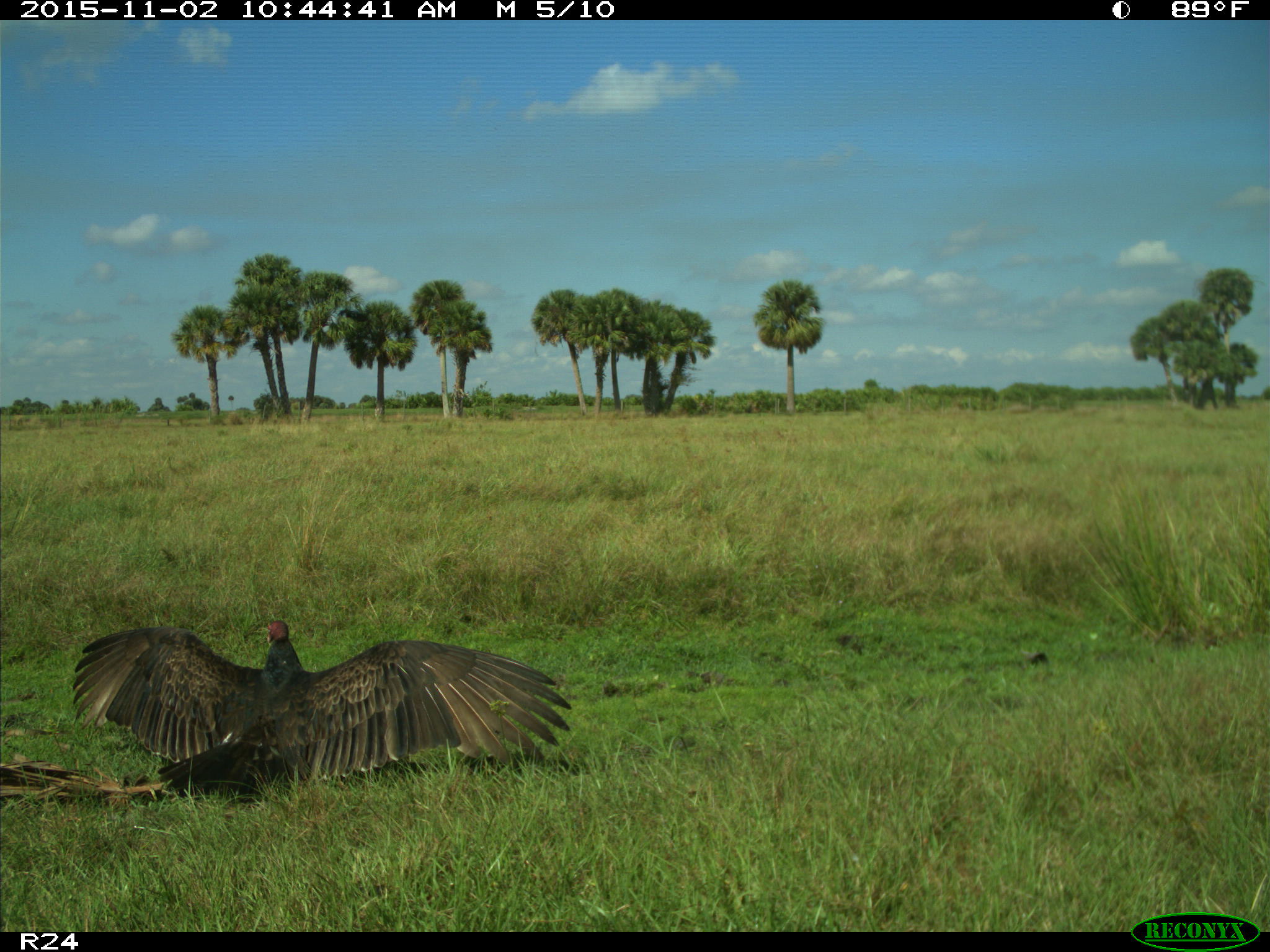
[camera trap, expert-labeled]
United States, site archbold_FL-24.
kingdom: Animalia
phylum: Chordata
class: Aves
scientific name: Aves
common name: birds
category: unidentified bird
Unidentified bird (birds) (Aves).